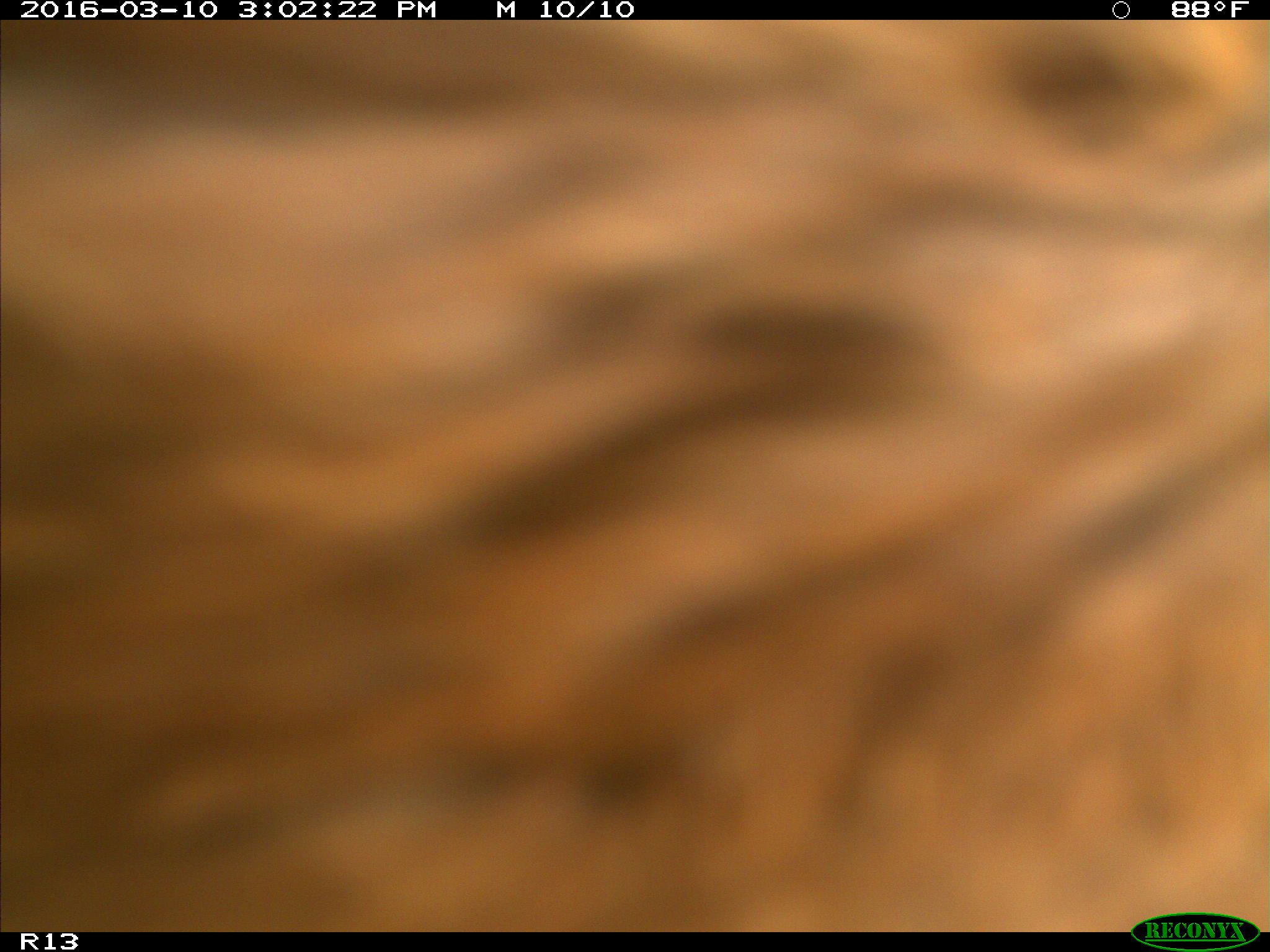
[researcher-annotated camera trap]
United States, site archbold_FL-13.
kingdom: Animalia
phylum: Chordata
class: Mammalia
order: Artiodactyla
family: Bovidae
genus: Bos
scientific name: Bos taurus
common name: domestic cow